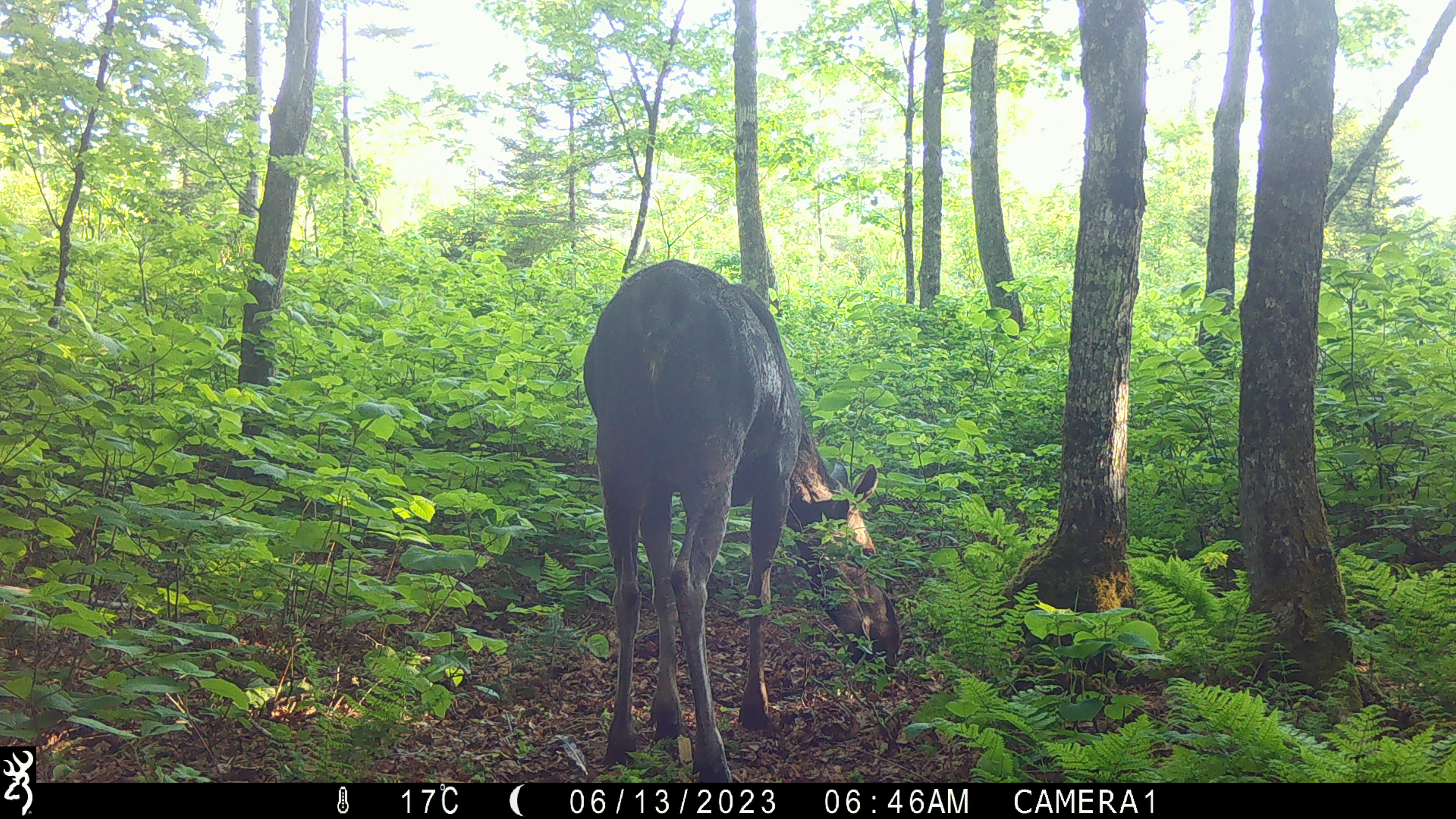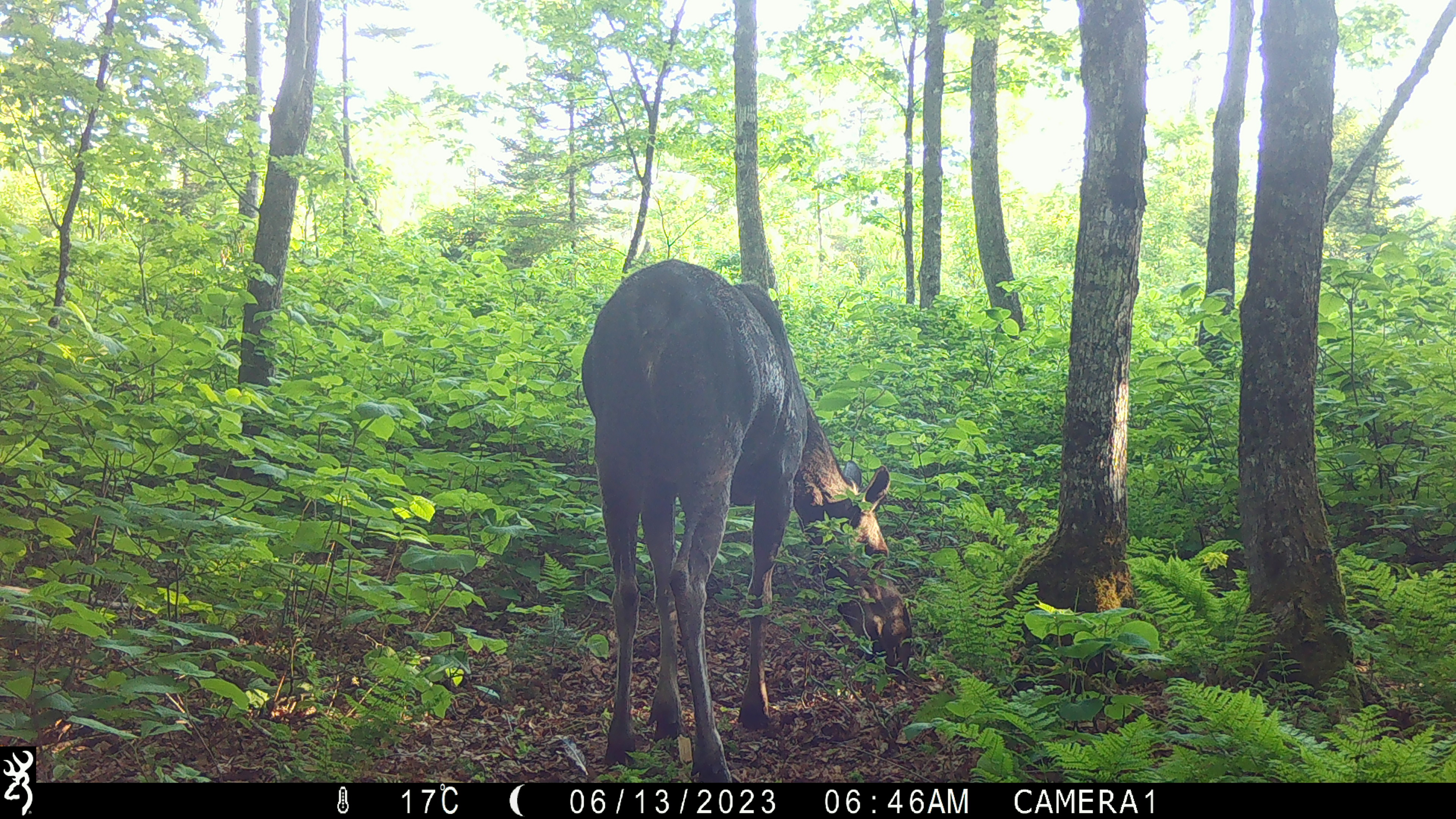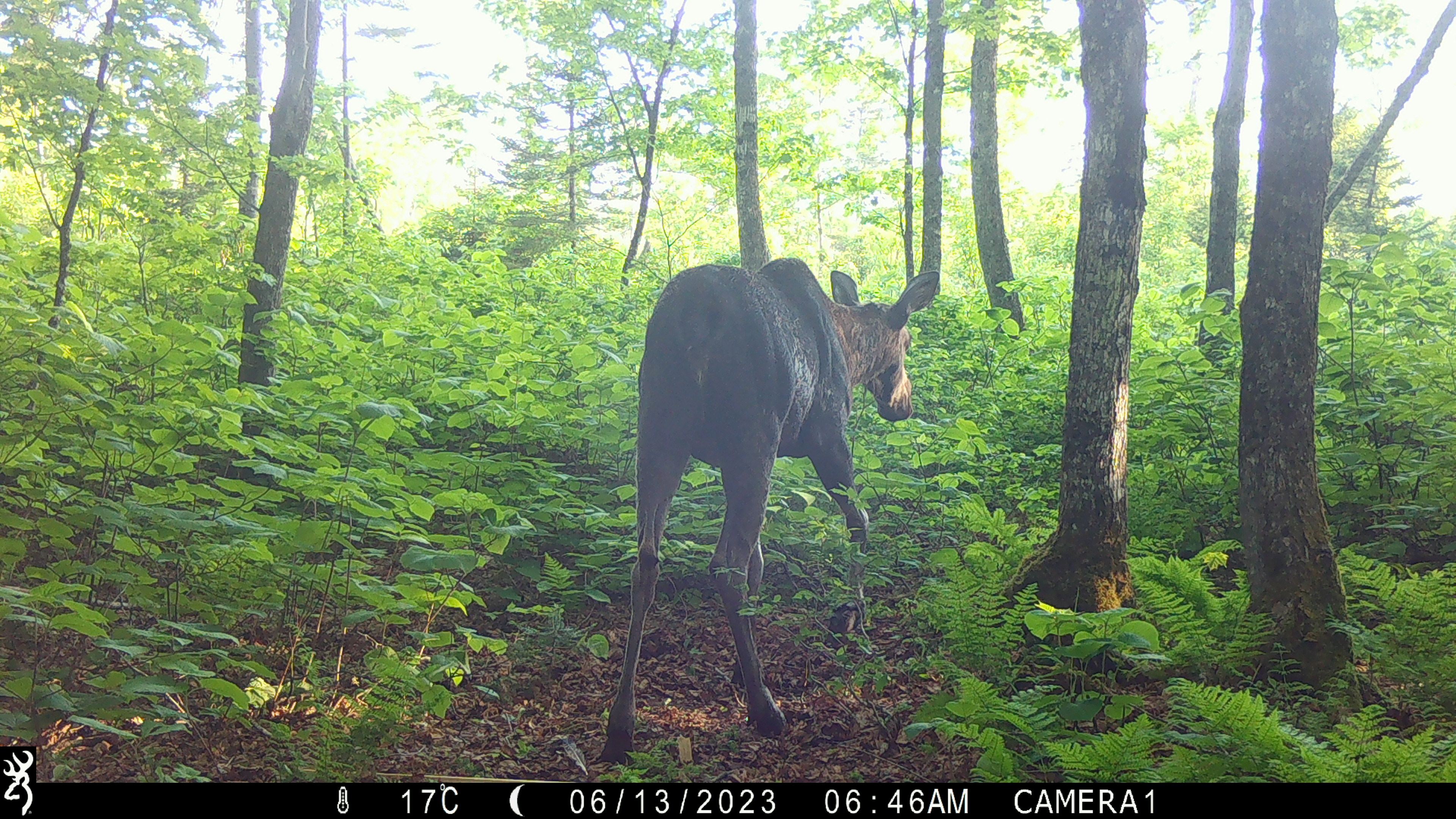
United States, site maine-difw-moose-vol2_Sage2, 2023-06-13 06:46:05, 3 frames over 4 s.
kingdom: Animalia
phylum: Chordata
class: Mammalia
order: Artiodactyla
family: Cervidae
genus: Alces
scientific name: Alces alces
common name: moose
Moose (Alces alces).